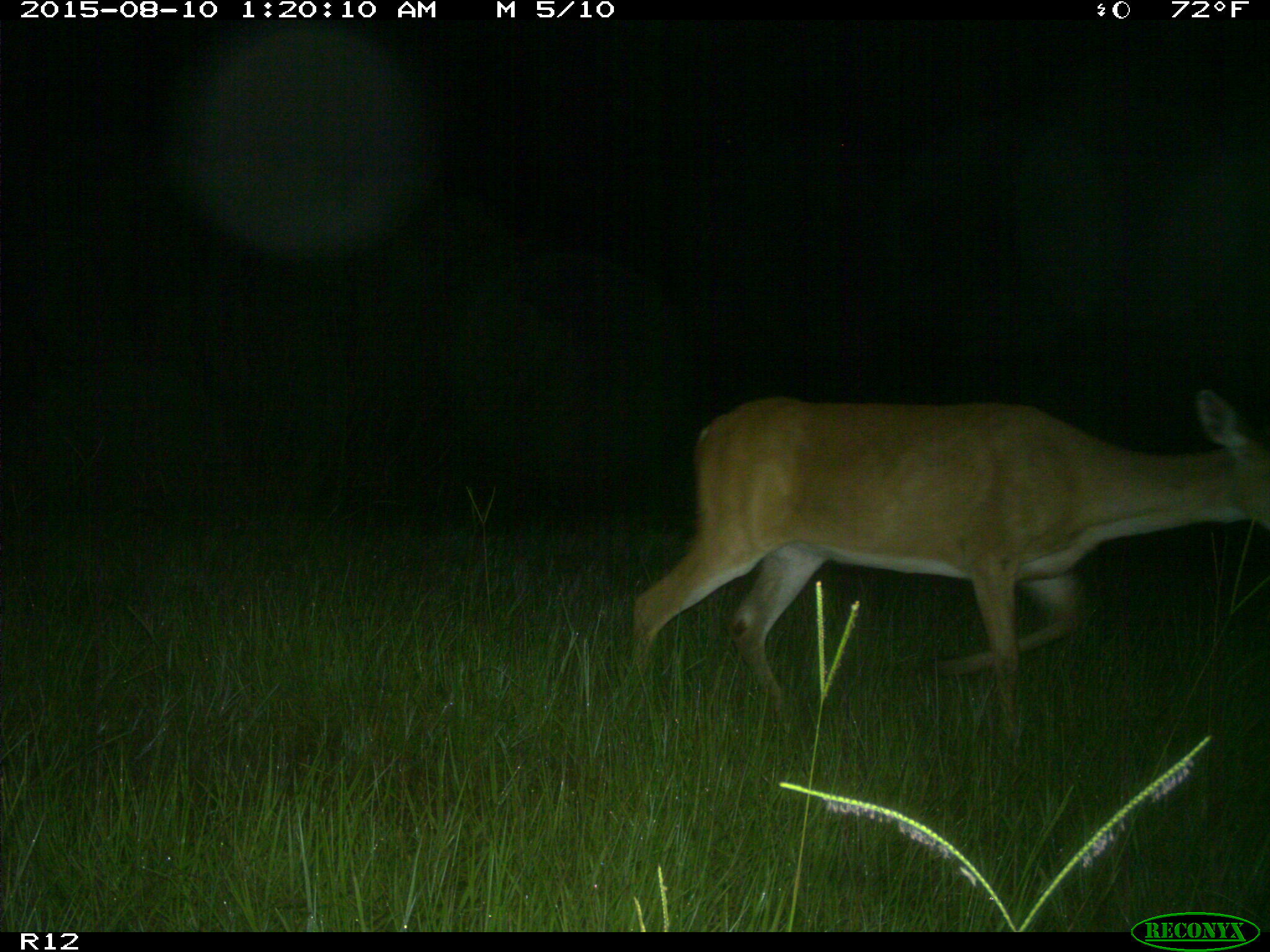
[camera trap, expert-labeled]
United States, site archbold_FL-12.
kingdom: Animalia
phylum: Chordata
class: Mammalia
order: Artiodactyla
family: Cervidae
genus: Odocoileus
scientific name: Odocoileus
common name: deer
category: unidentified deer